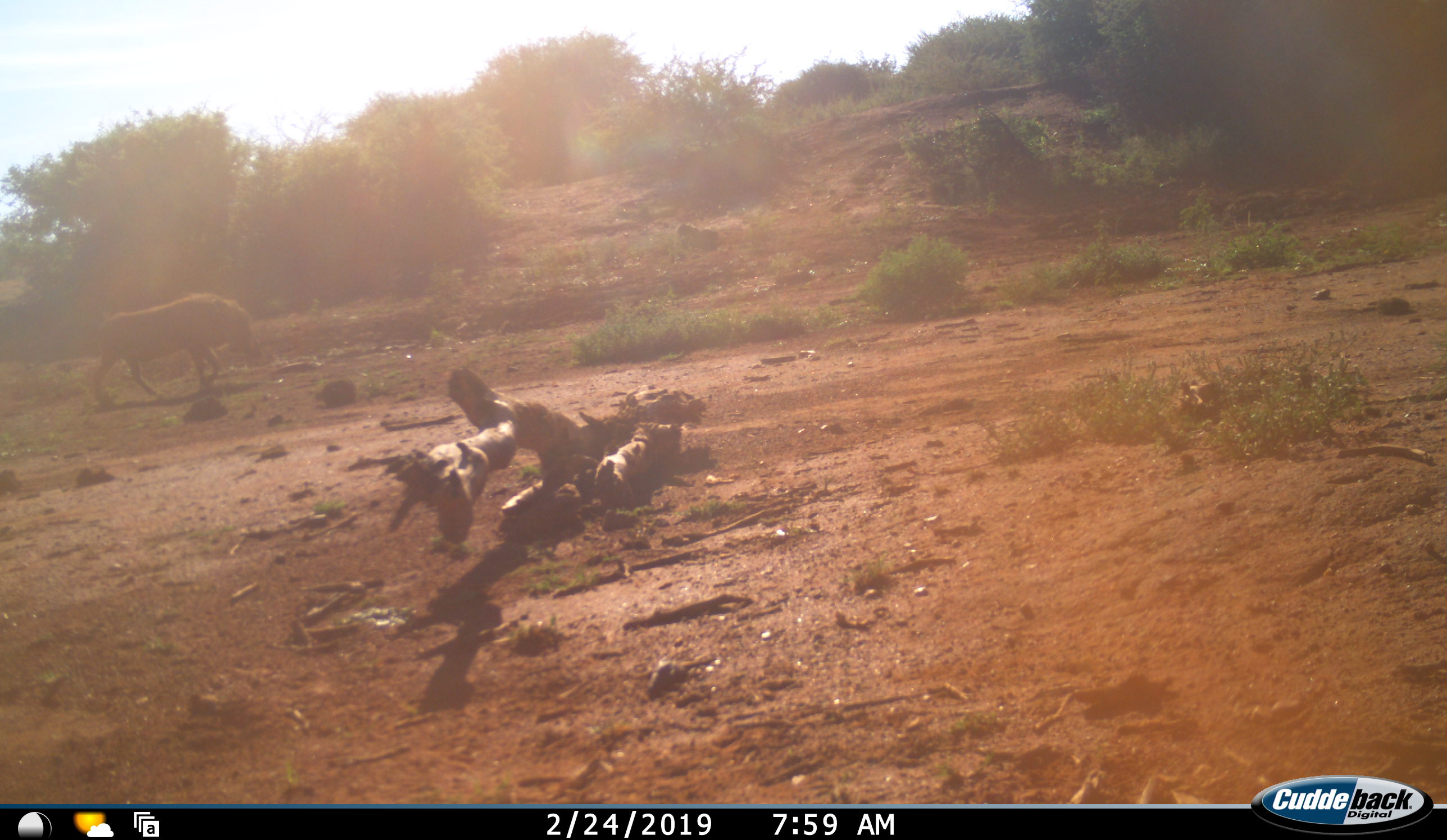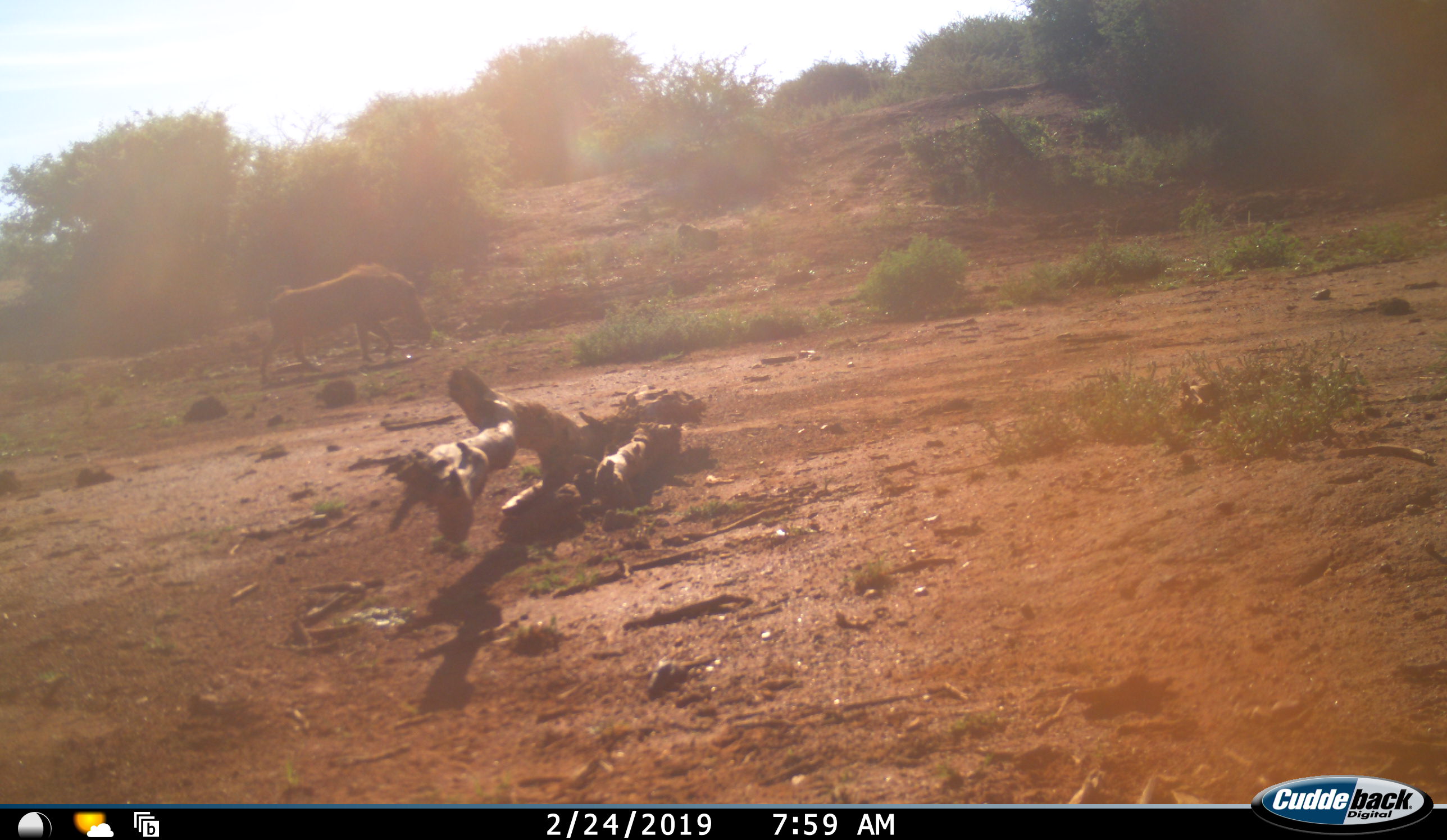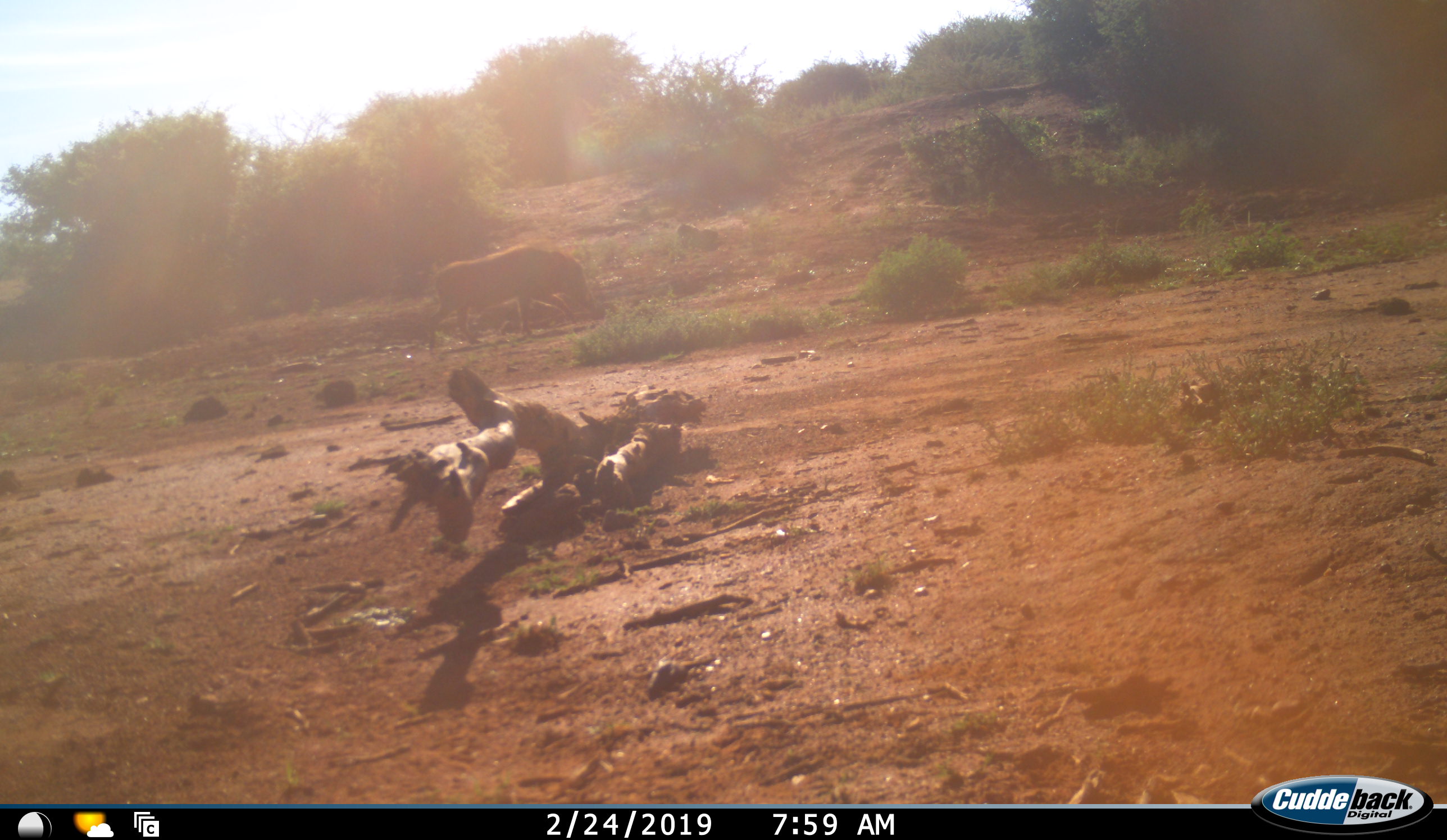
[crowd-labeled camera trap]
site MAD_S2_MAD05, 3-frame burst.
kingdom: Animalia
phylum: Chordata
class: Mammalia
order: Artiodactyla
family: Suidae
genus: Phacochoerus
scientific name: Phacochoerus africanus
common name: warthog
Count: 1.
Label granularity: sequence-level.